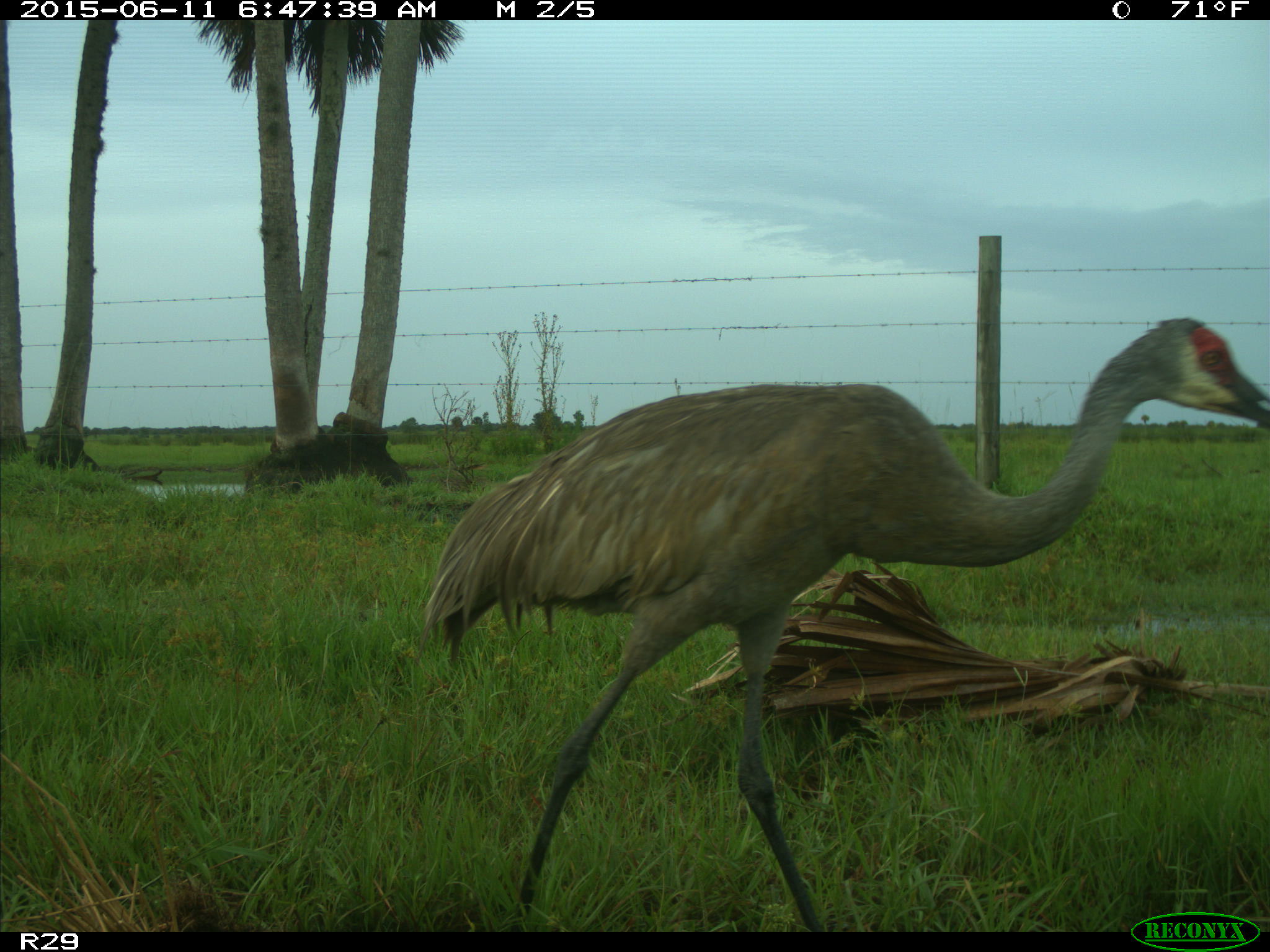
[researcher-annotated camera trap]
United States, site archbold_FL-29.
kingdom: Animalia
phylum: Chordata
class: Aves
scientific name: Aves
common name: birds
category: unidentified bird